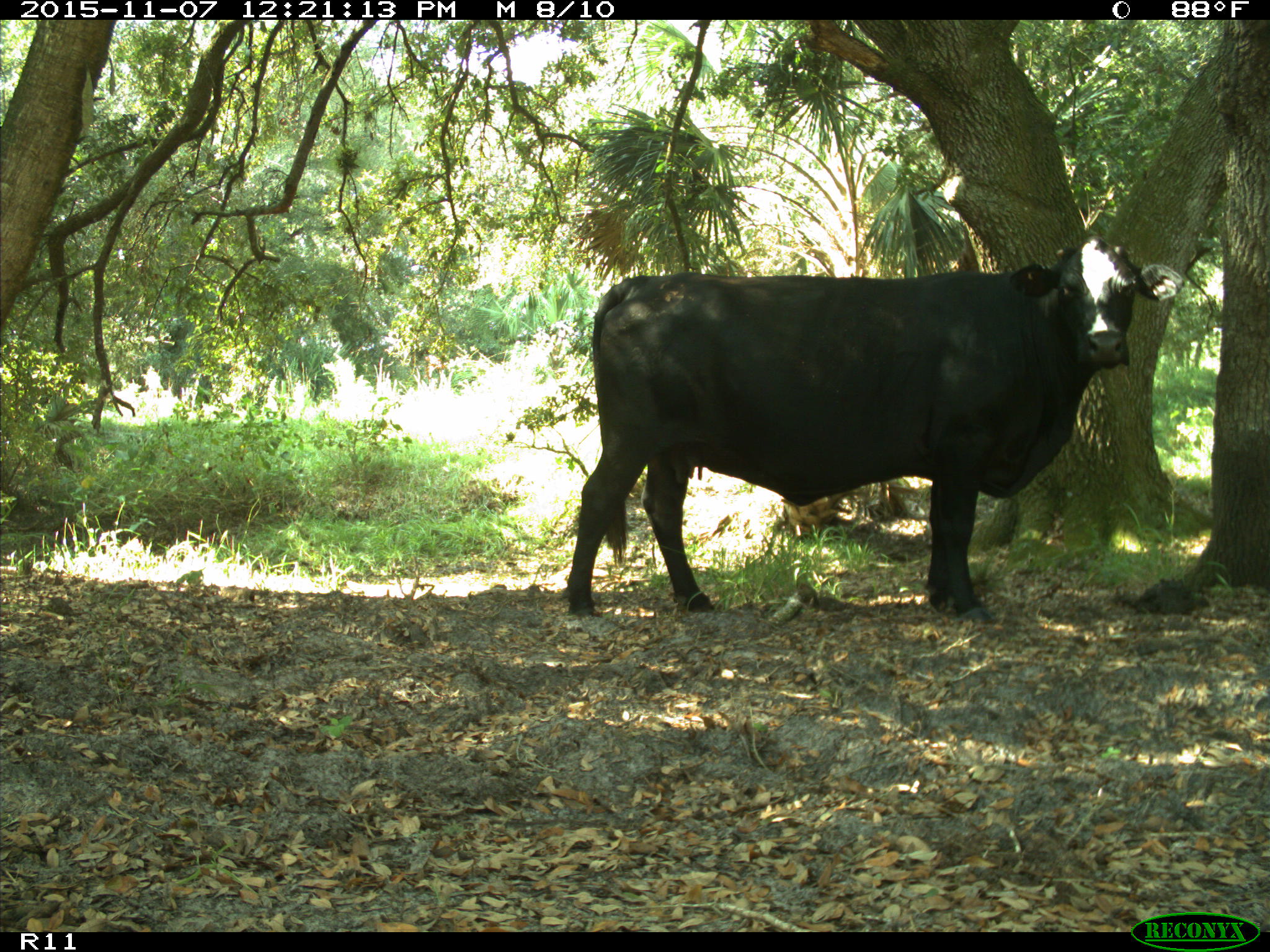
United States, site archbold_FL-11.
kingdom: Animalia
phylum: Chordata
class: Mammalia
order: Artiodactyla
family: Bovidae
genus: Bos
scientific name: Bos taurus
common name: domestic cow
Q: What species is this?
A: Bos taurus (domestic cow).